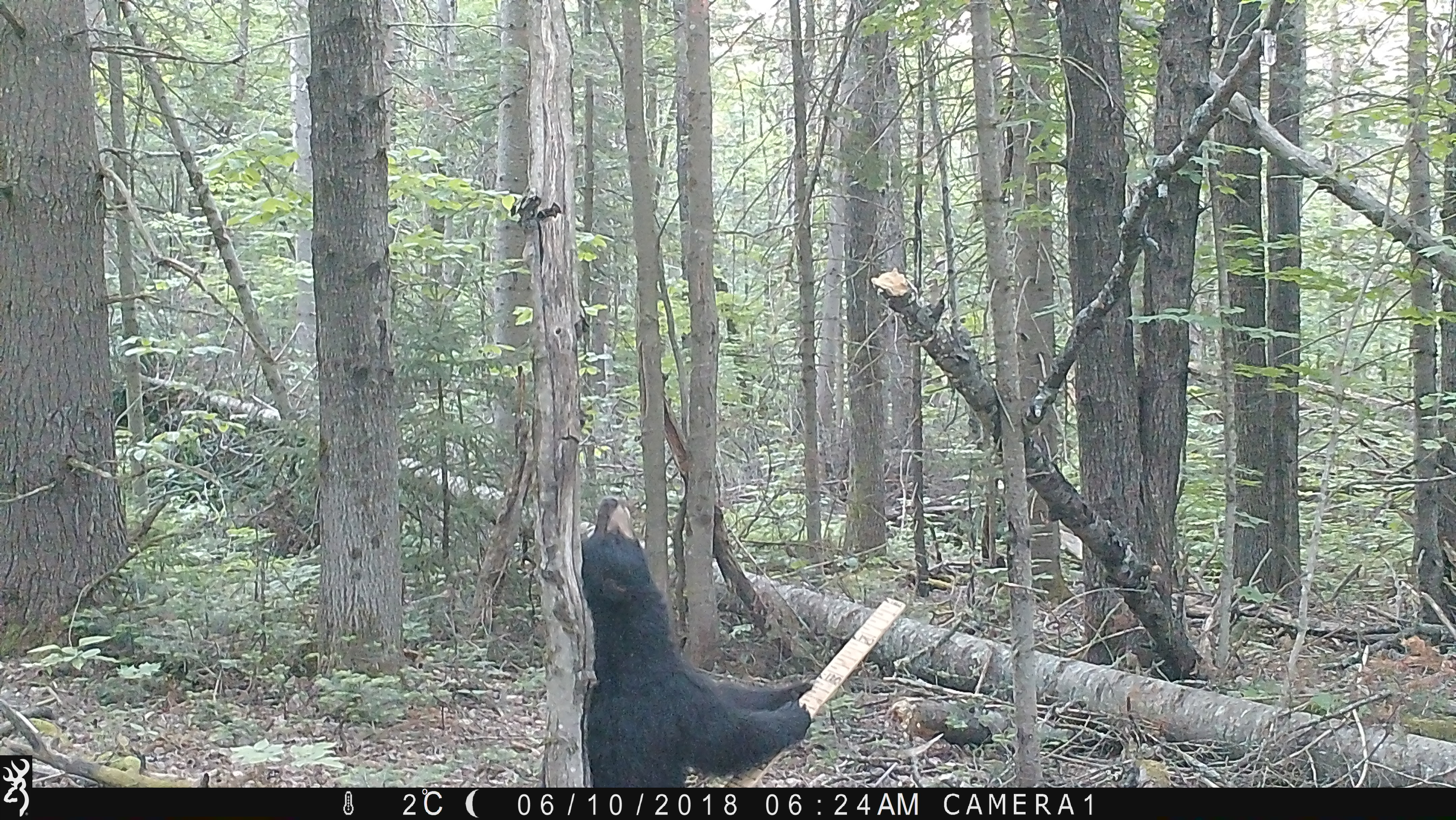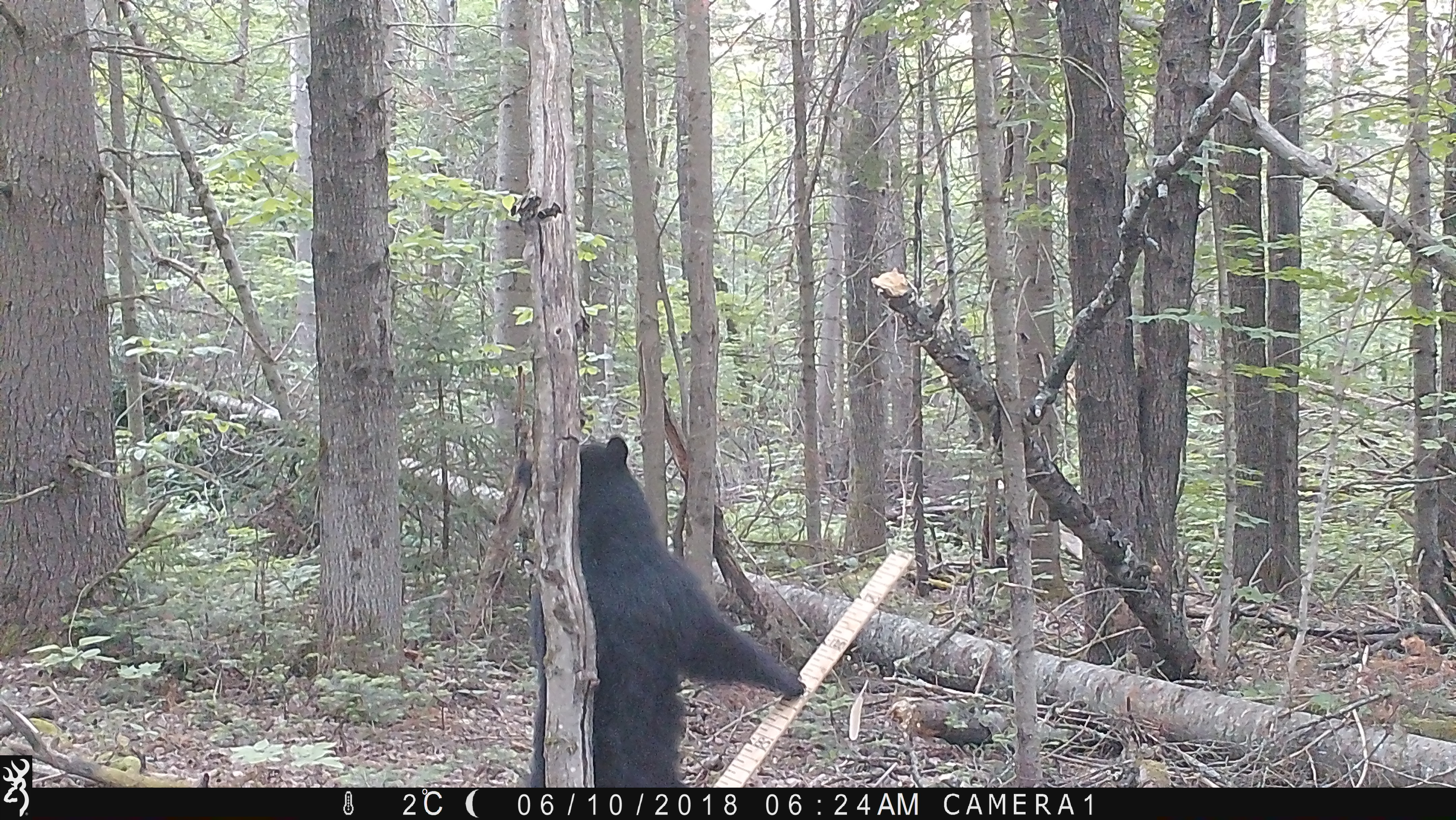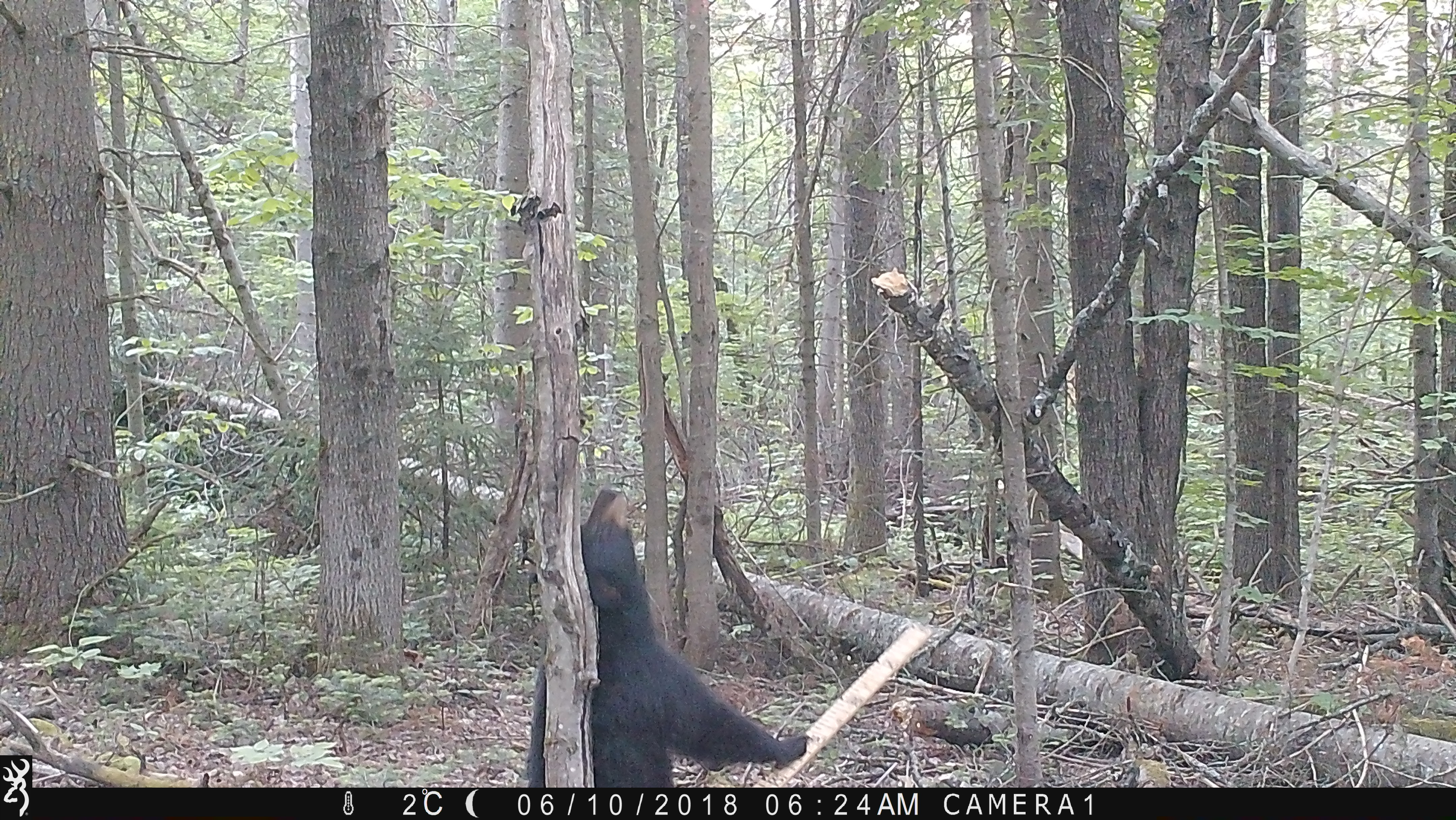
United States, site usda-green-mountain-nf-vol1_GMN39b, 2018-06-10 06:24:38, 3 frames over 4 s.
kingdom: Animalia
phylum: Chordata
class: Mammalia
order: Carnivora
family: Ursidae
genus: Ursus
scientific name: Ursus americanus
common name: black bear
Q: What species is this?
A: Black bear (Ursus americanus).